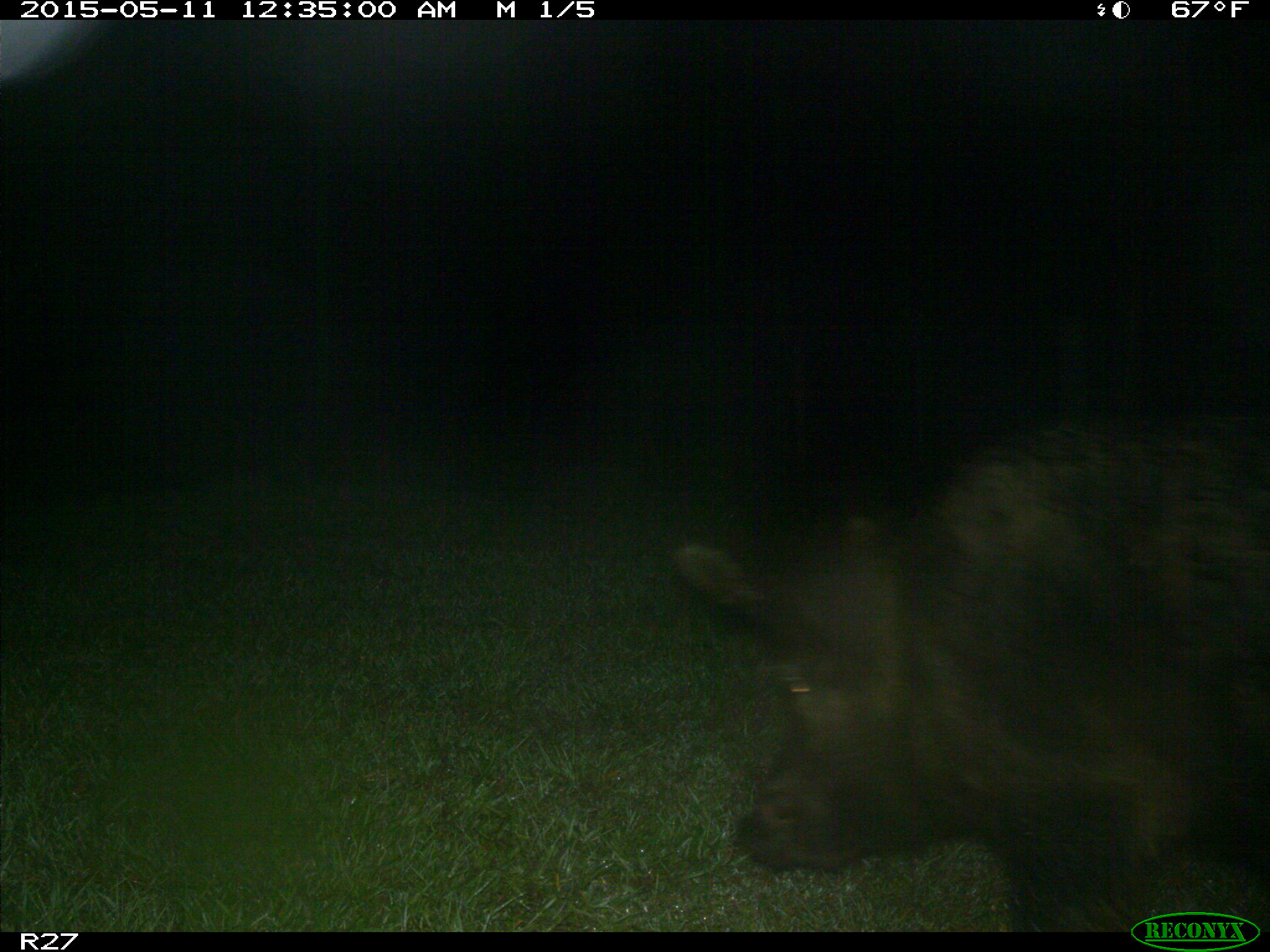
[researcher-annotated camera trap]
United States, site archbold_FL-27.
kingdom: Animalia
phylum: Chordata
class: Mammalia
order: Artiodactyla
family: Suidae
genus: Sus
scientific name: Sus scrofa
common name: wild boar